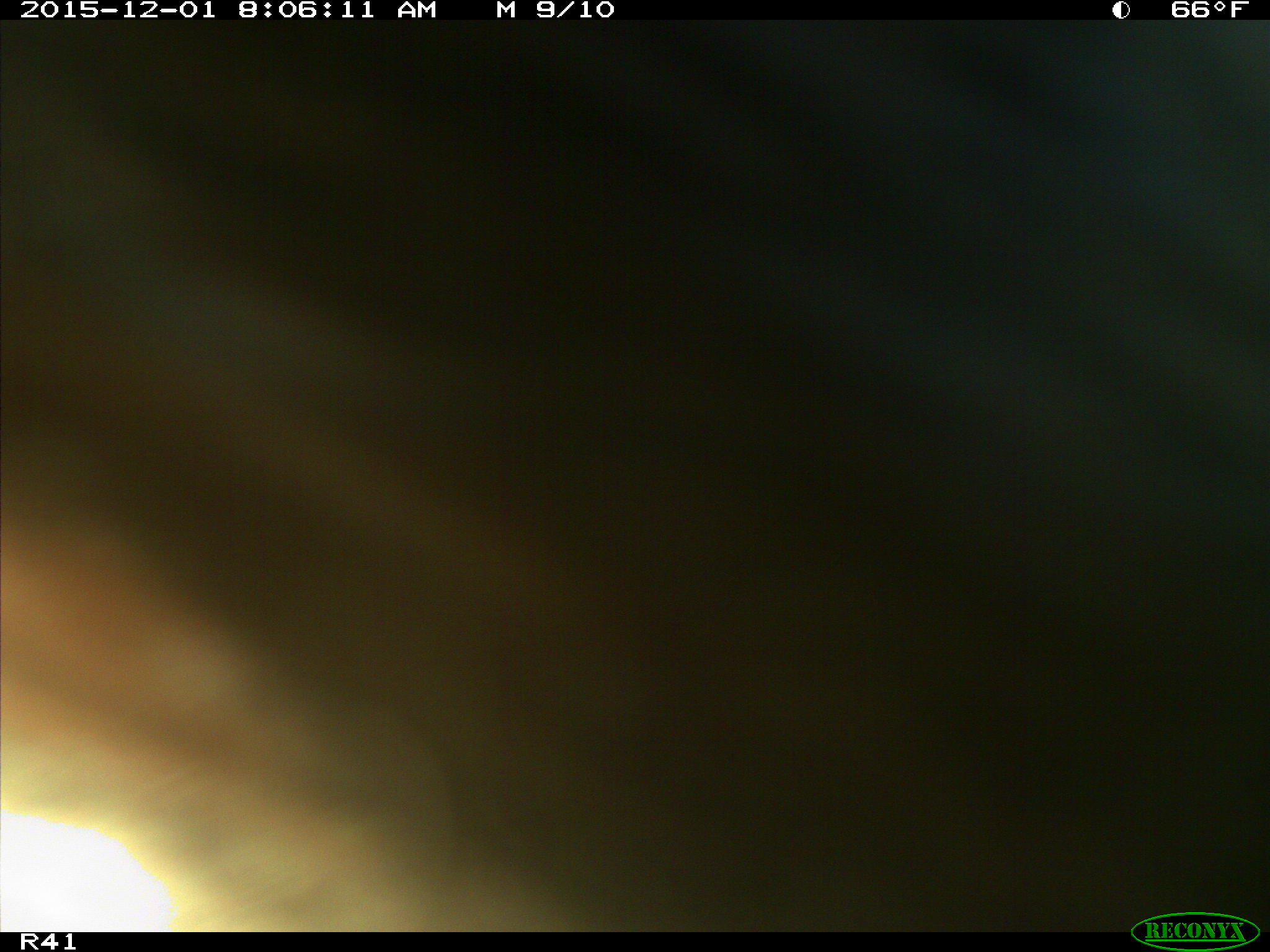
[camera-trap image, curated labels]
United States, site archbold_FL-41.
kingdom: Animalia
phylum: Chordata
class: Mammalia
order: Artiodactyla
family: Bovidae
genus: Bos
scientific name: Bos taurus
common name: domestic cow